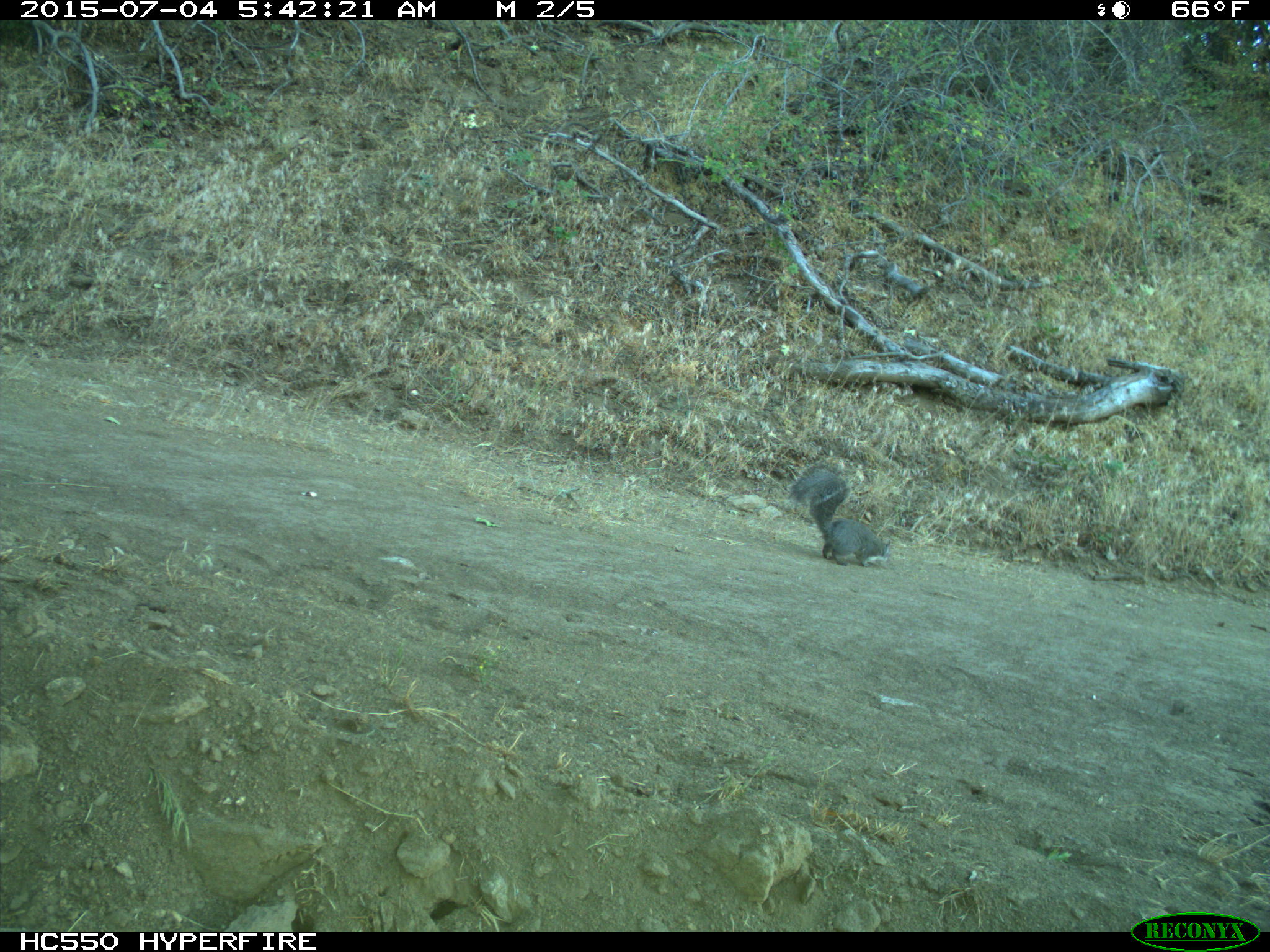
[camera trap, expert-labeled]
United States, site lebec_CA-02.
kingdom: Animalia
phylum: Chordata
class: Mammalia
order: Rodentia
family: Sciuridae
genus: Sciurus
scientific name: Sciurus carolinensis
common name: eastern gray squirrel